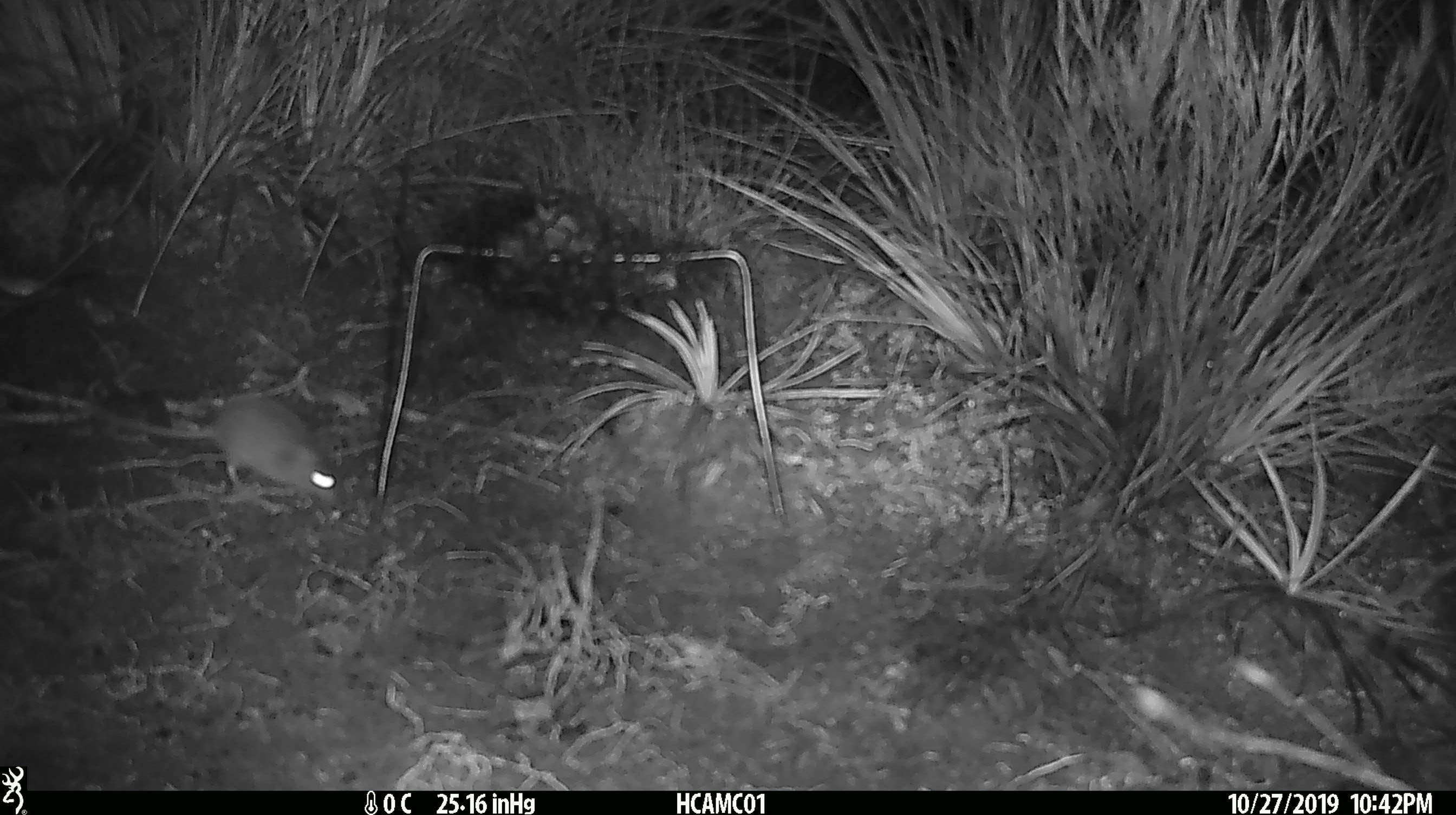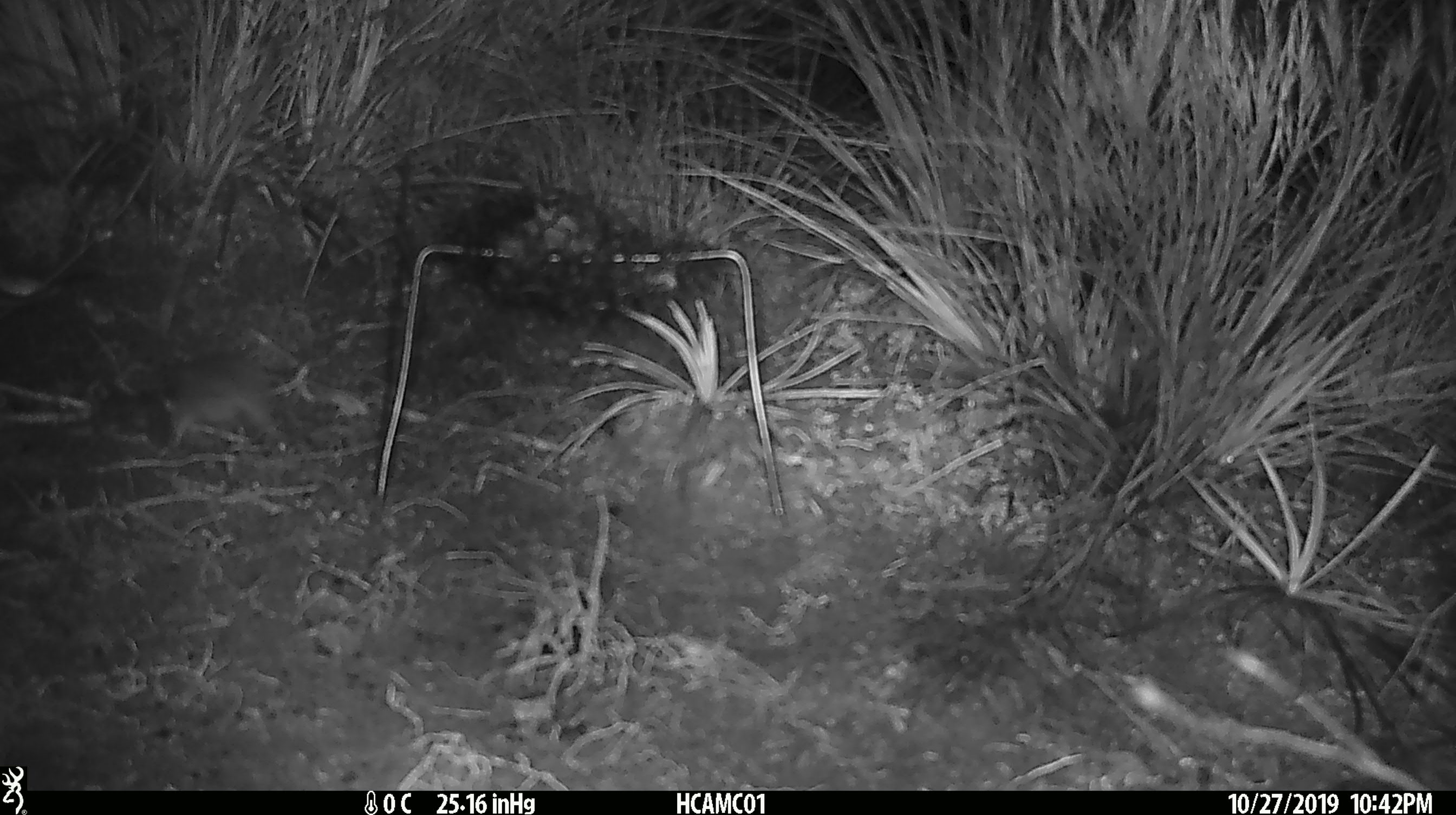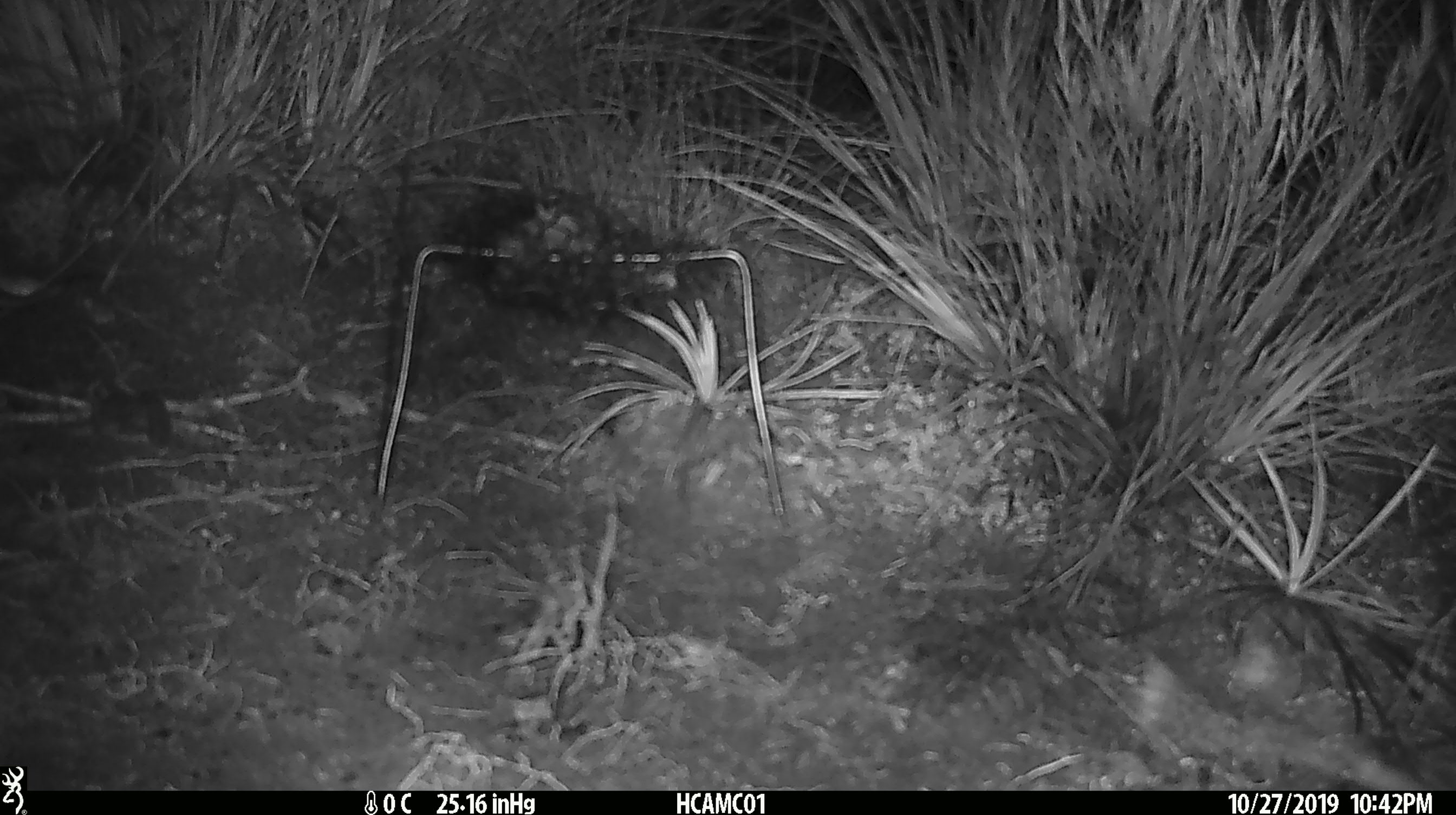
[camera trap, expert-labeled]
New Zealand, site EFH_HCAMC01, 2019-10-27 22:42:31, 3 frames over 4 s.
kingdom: Animalia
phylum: Chordata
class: Mammalia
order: Rodentia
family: Muridae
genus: Mus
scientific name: Mus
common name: mouse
Mouse (Mus).